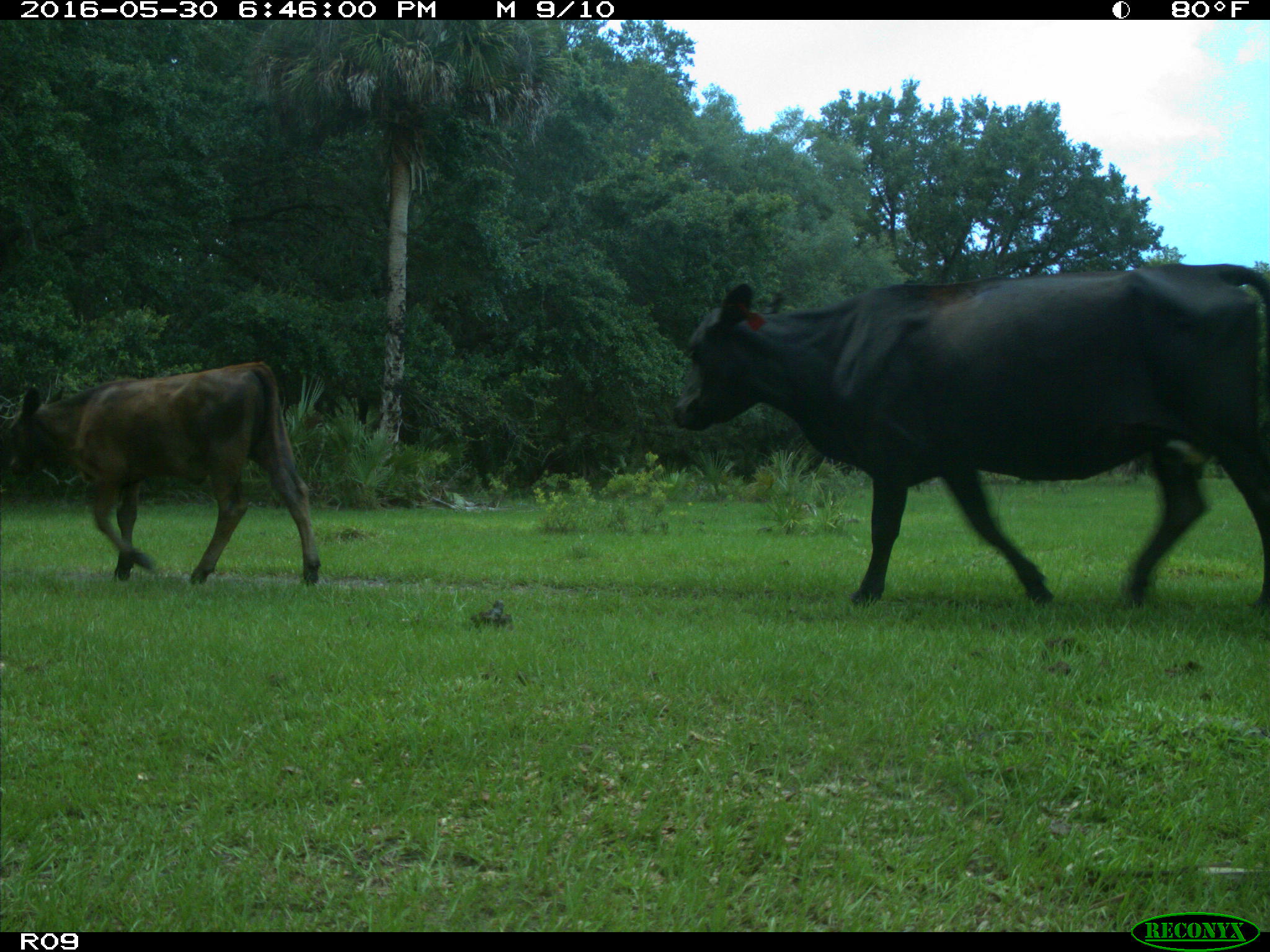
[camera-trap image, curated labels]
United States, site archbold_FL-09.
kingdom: Animalia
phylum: Chordata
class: Mammalia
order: Artiodactyla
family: Bovidae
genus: Bos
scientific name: Bos taurus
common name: domestic cow